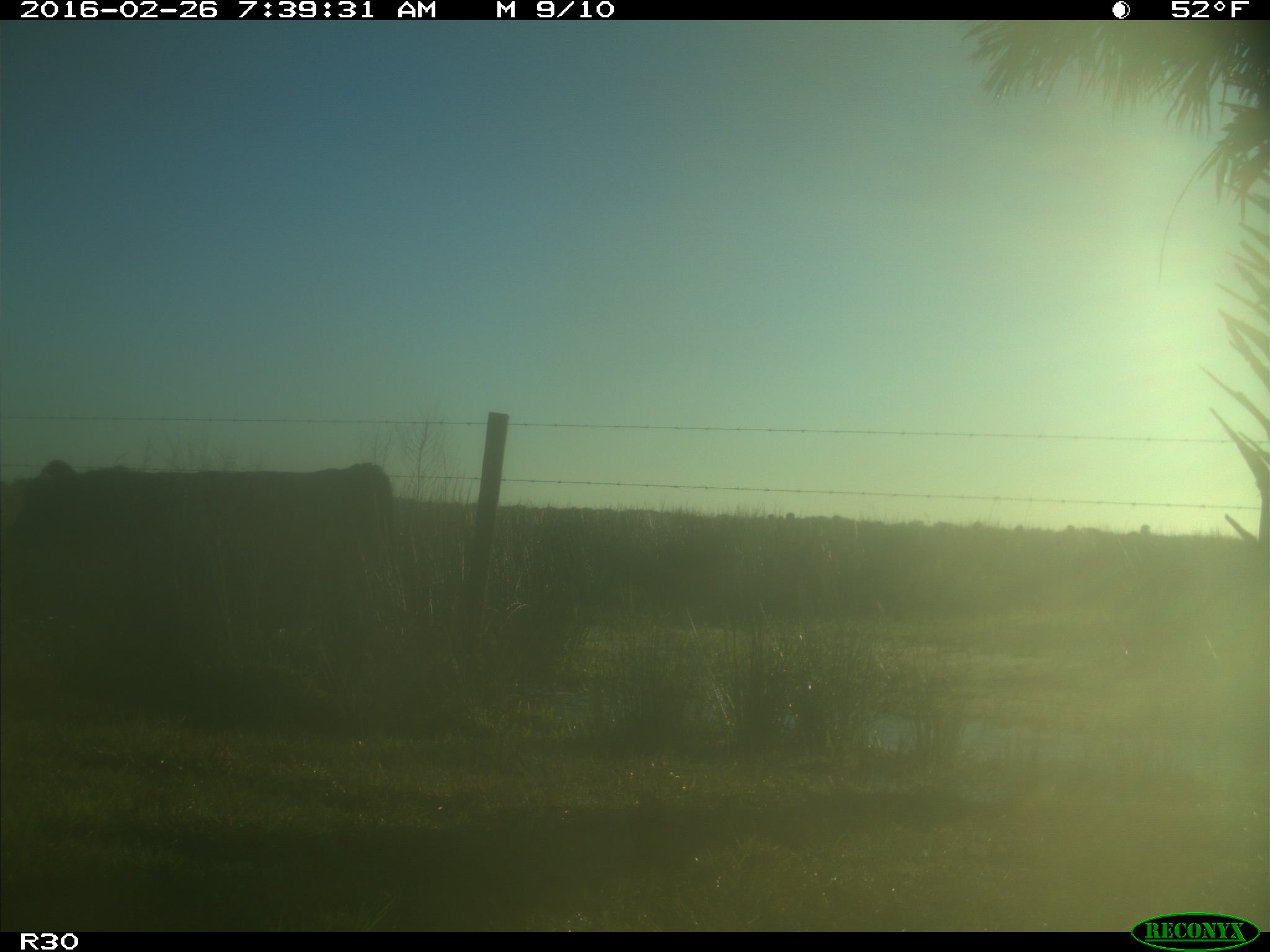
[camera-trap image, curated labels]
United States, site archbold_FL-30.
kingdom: Animalia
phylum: Chordata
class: Mammalia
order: Artiodactyla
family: Bovidae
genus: Bos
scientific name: Bos taurus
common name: domestic cow